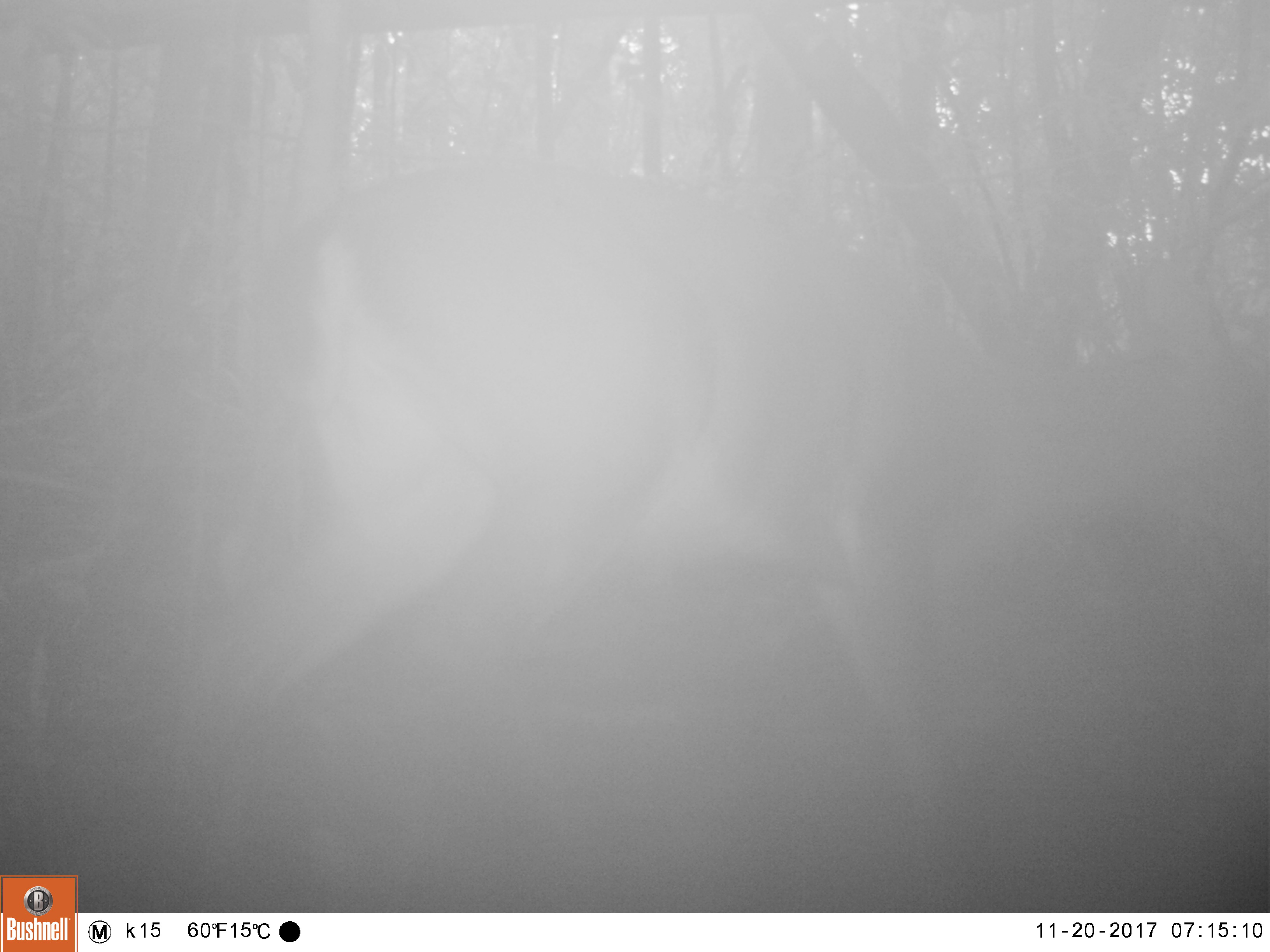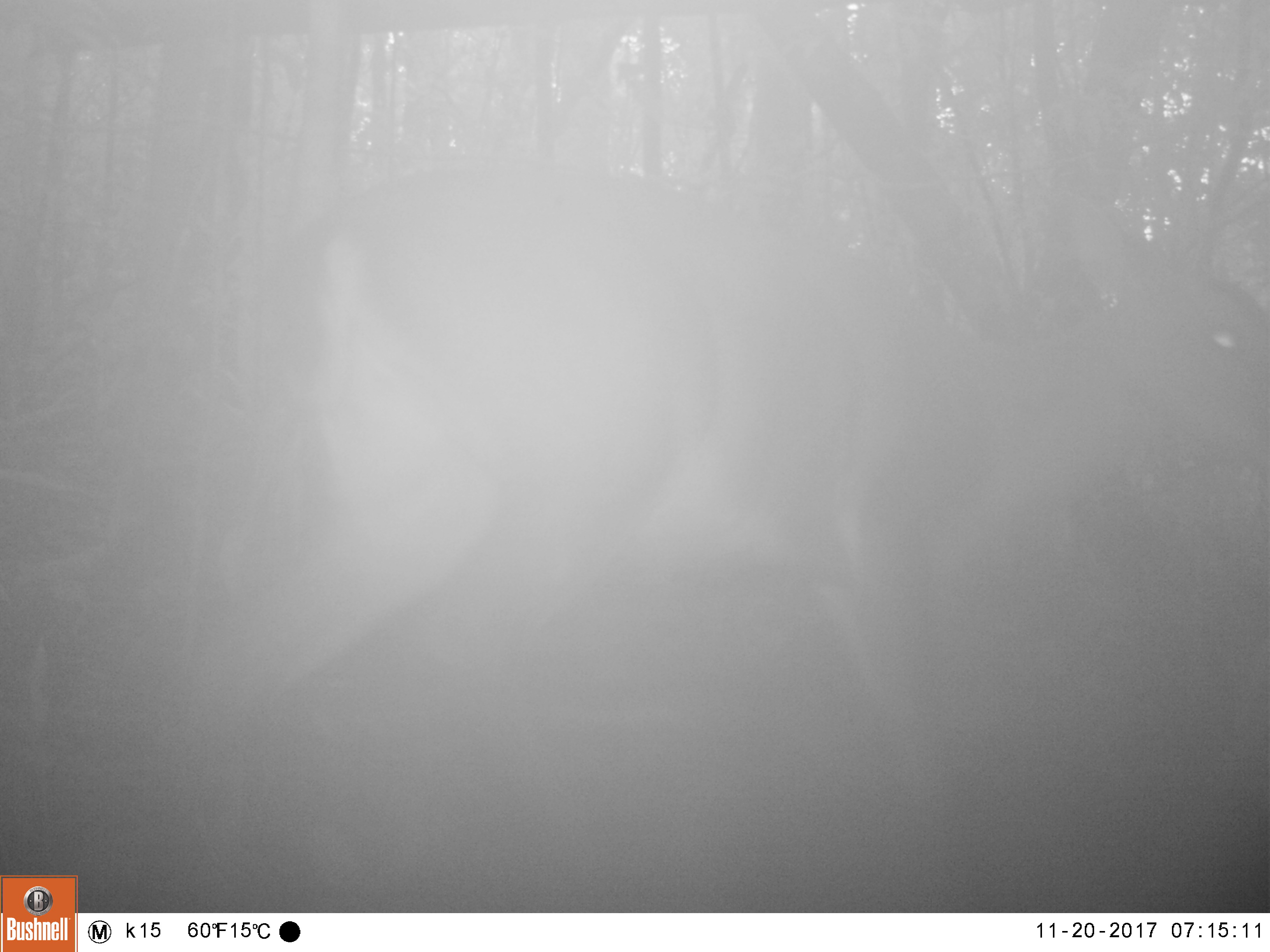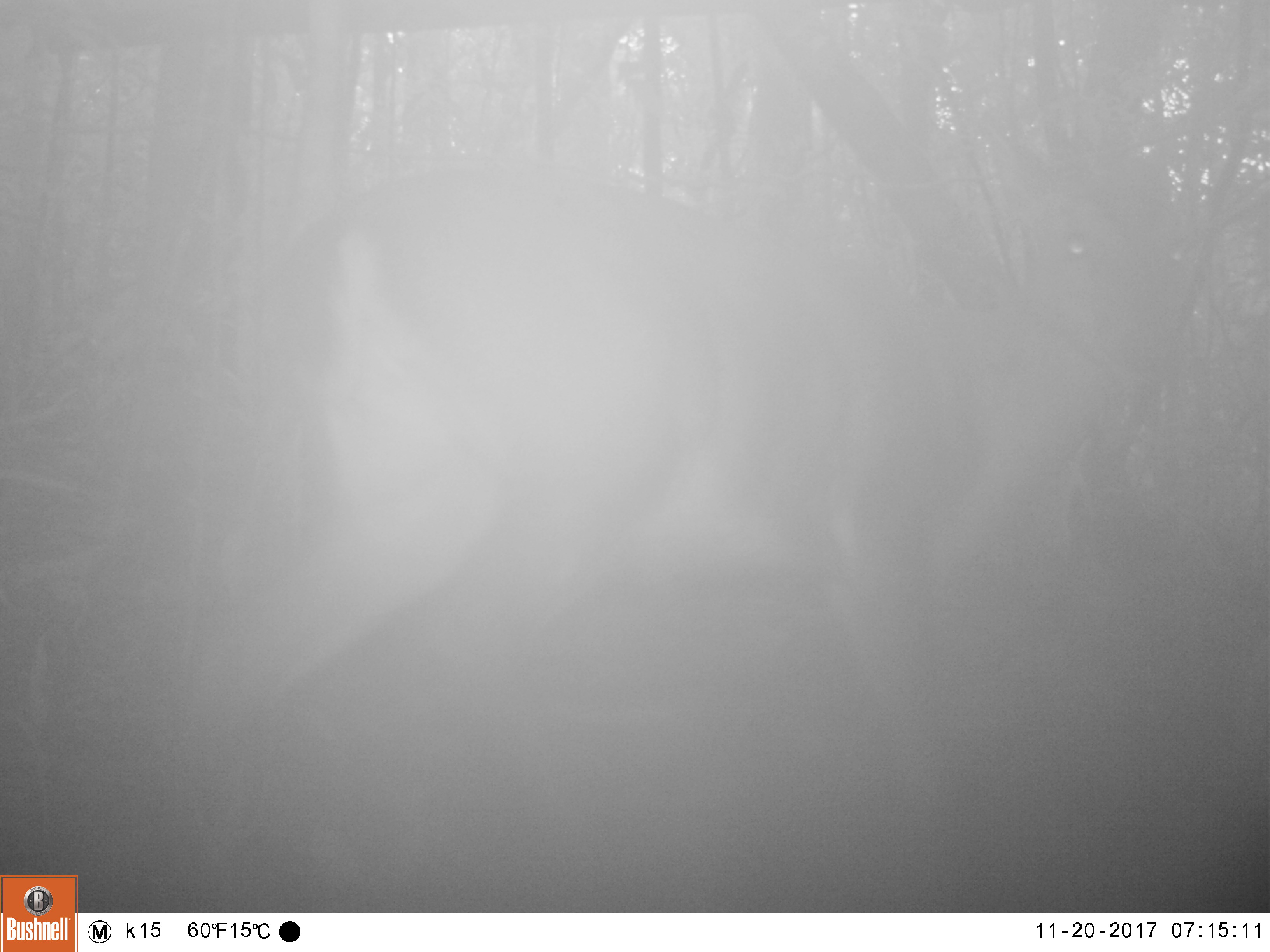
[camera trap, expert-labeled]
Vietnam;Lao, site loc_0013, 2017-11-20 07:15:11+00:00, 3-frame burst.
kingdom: Animalia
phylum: Chordata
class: Mammalia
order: Artiodactyla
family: Cervidae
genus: Muntiacus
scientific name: Muntiacus vuquangensis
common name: large-antlered muntjac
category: large antlered muntjac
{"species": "large antlered muntjac (large-antlered muntjac) (Muntiacus vuquangensis)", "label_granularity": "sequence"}